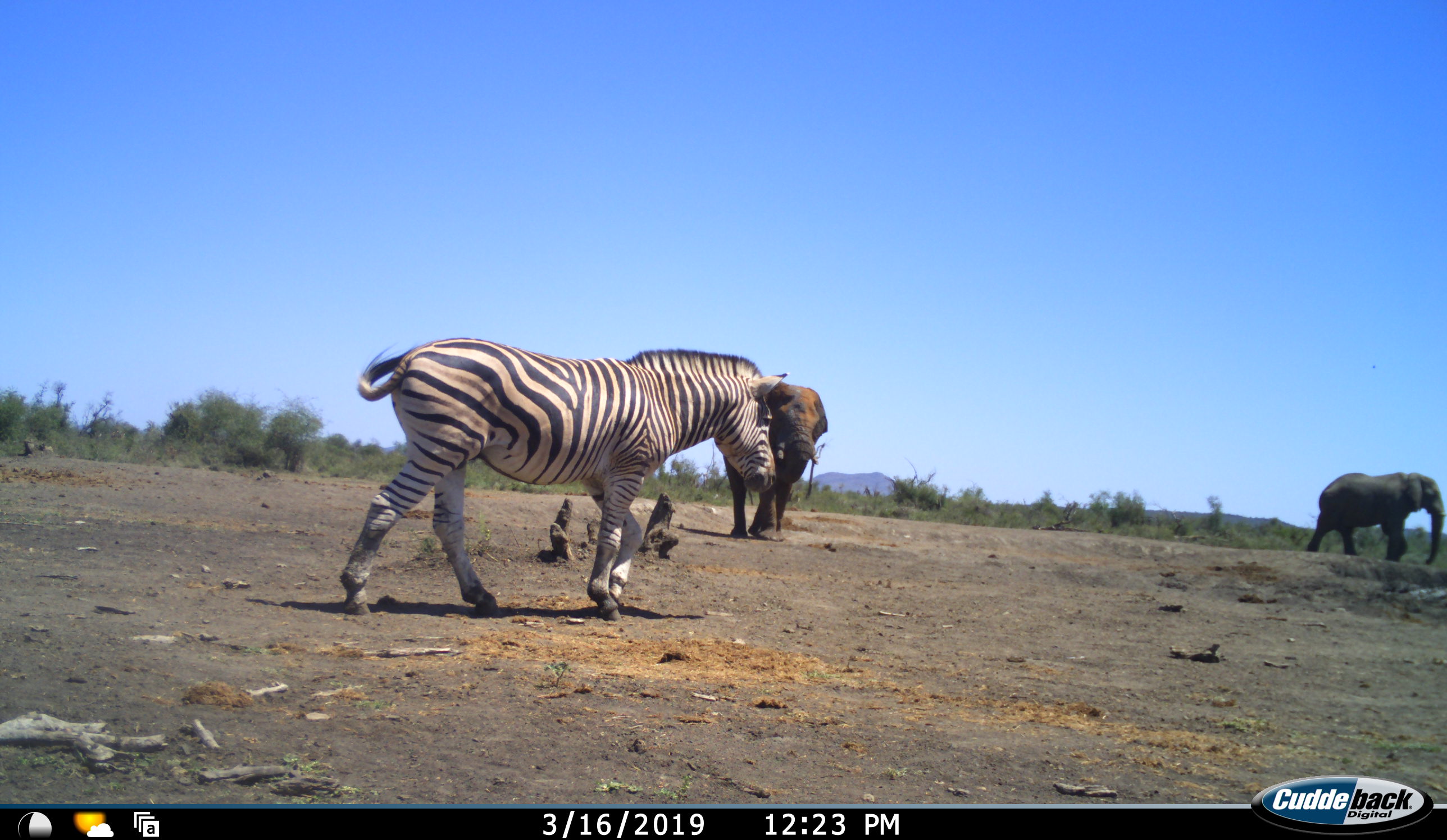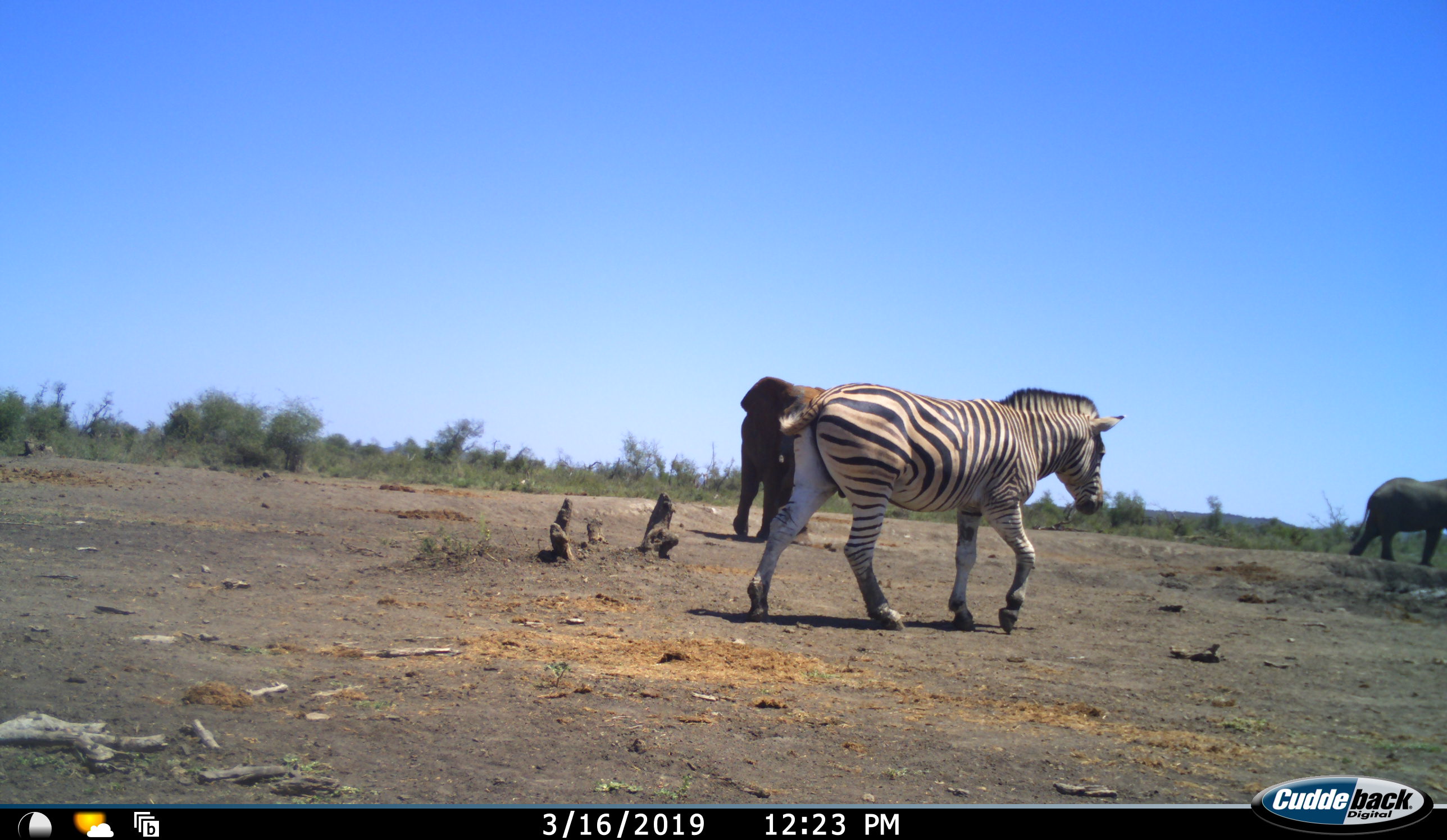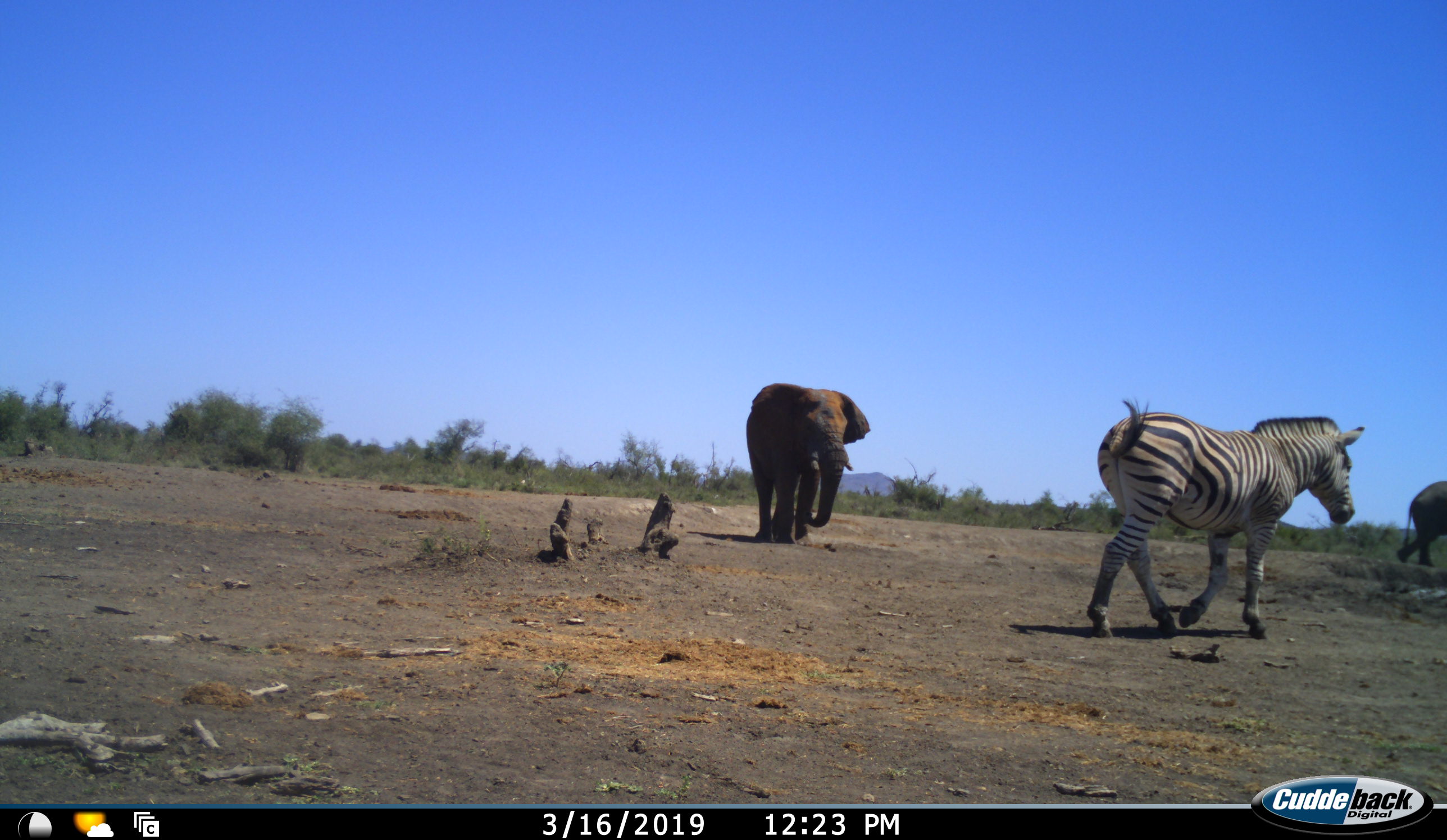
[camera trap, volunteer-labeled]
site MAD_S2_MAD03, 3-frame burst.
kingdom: Animalia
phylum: Chordata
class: Mammalia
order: Proboscidea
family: Elephantidae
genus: Loxodonta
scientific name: Loxodonta africana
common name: african bush elephant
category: elephant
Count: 2.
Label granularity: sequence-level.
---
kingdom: Animalia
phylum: Chordata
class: Mammalia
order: Perissodactyla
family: Equidae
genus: Equus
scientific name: Equus quagga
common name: plains zebra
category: zebraplains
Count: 1.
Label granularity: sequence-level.